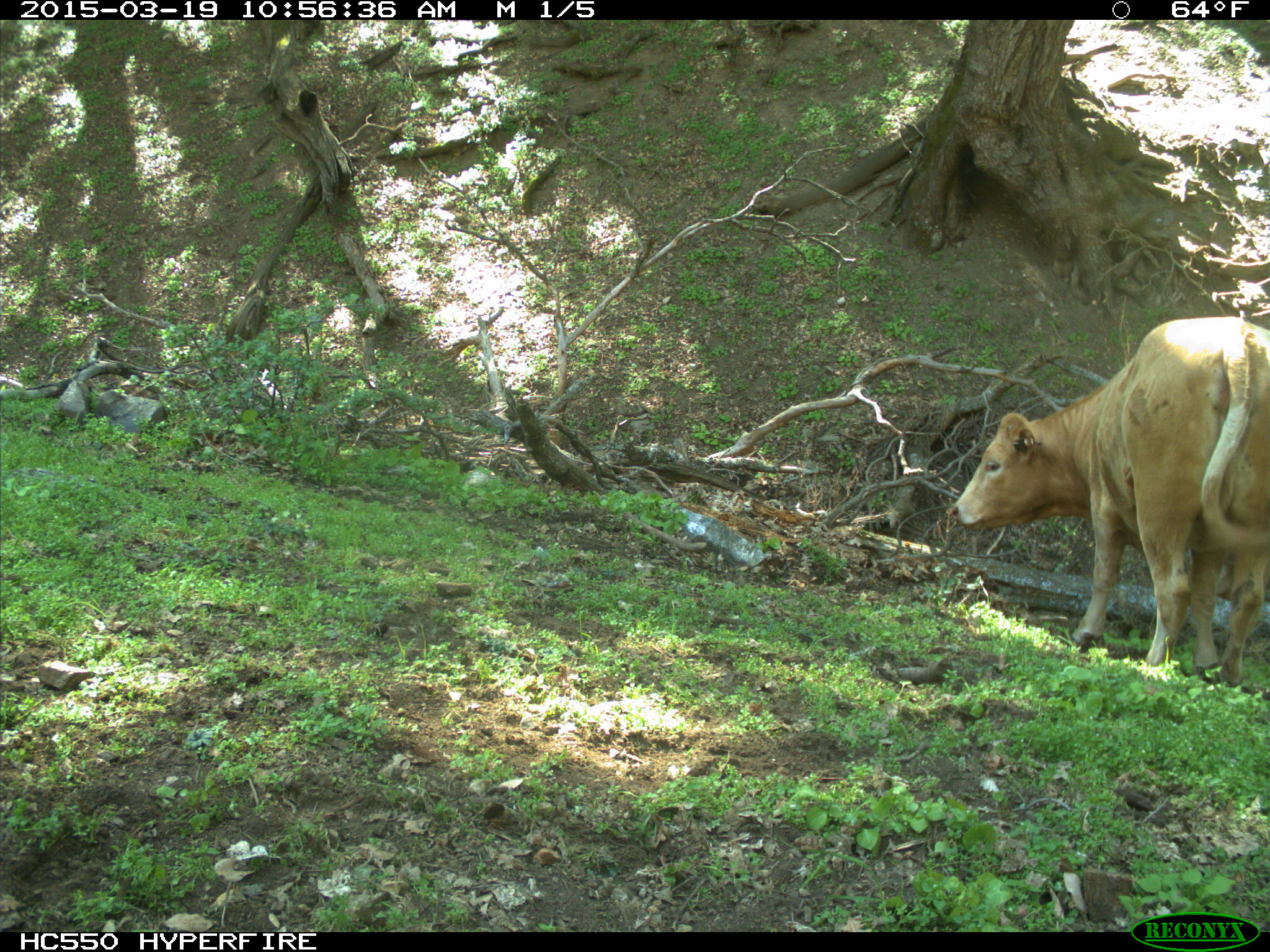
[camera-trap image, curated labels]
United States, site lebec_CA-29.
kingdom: Animalia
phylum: Chordata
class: Mammalia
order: Artiodactyla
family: Bovidae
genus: Bos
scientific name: Bos taurus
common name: domestic cow